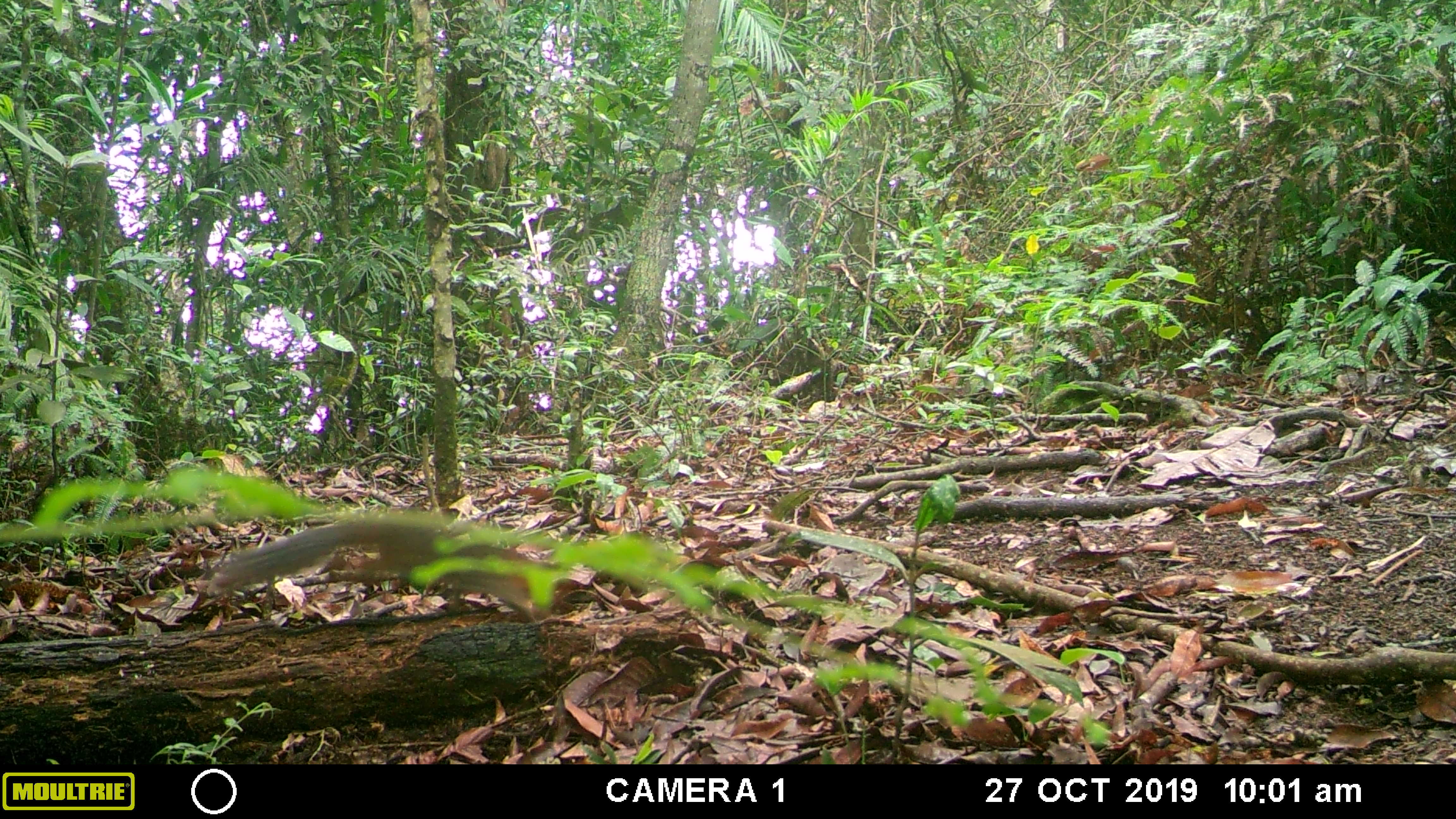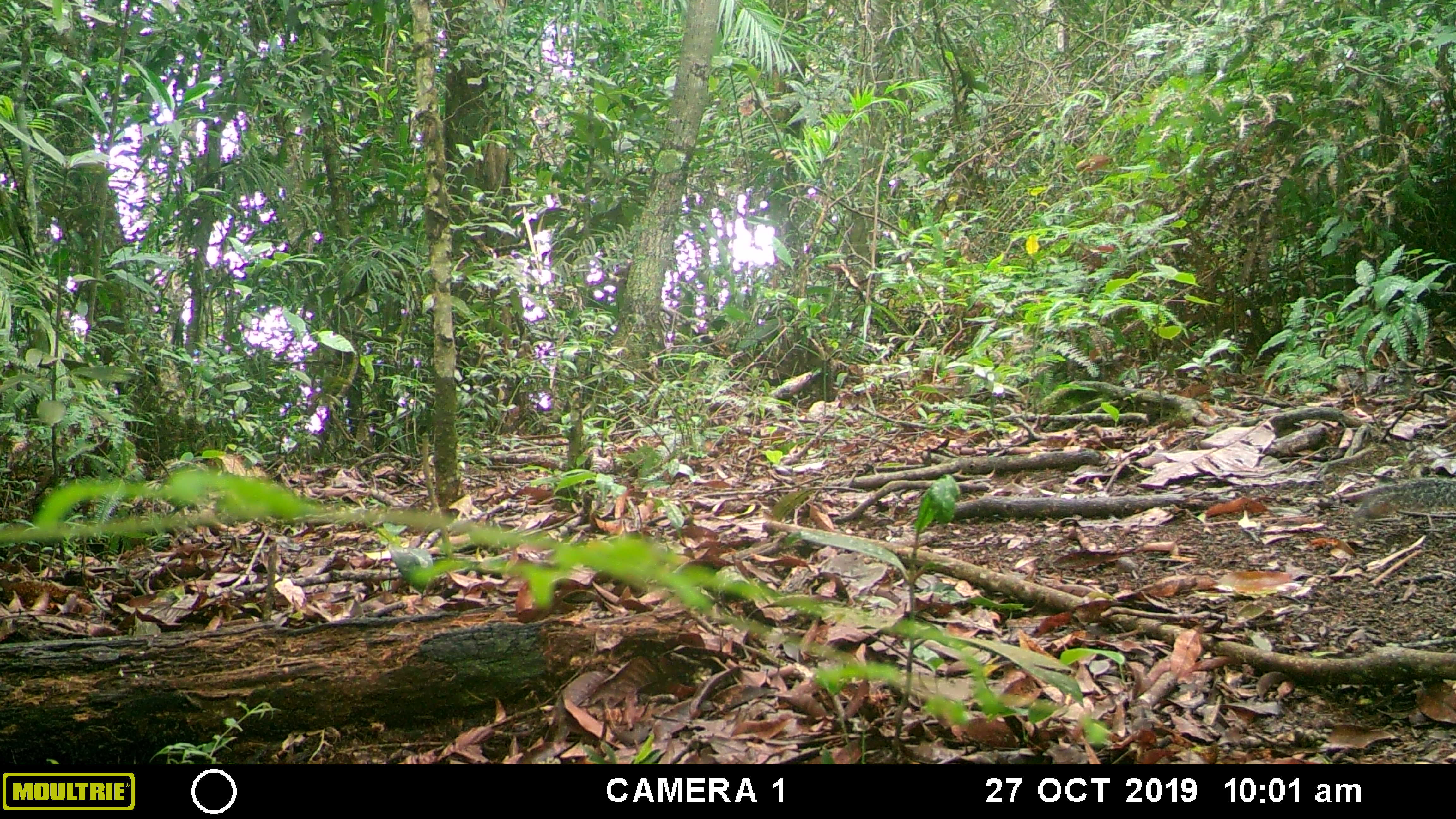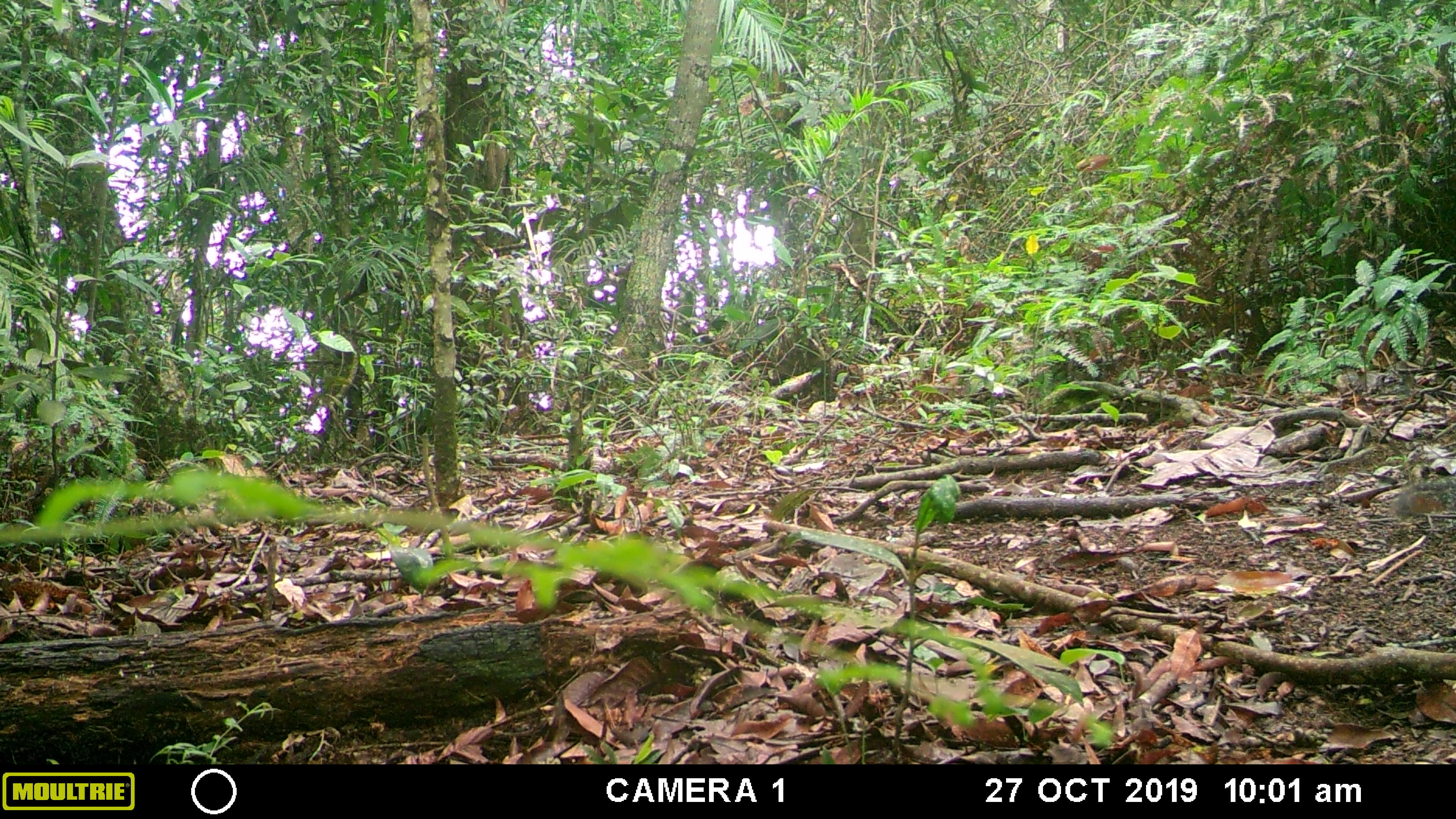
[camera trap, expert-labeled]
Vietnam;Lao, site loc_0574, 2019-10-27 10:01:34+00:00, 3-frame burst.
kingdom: Animalia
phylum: Chordata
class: Mammalia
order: Rodentia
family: Sciuridae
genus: Dremomys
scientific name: Dremomys rufigenis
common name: red-cheeked squirrel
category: red cheeked squirrel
Red cheeked squirrel (red-cheeked squirrel) (Dremomys rufigenis). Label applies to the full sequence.